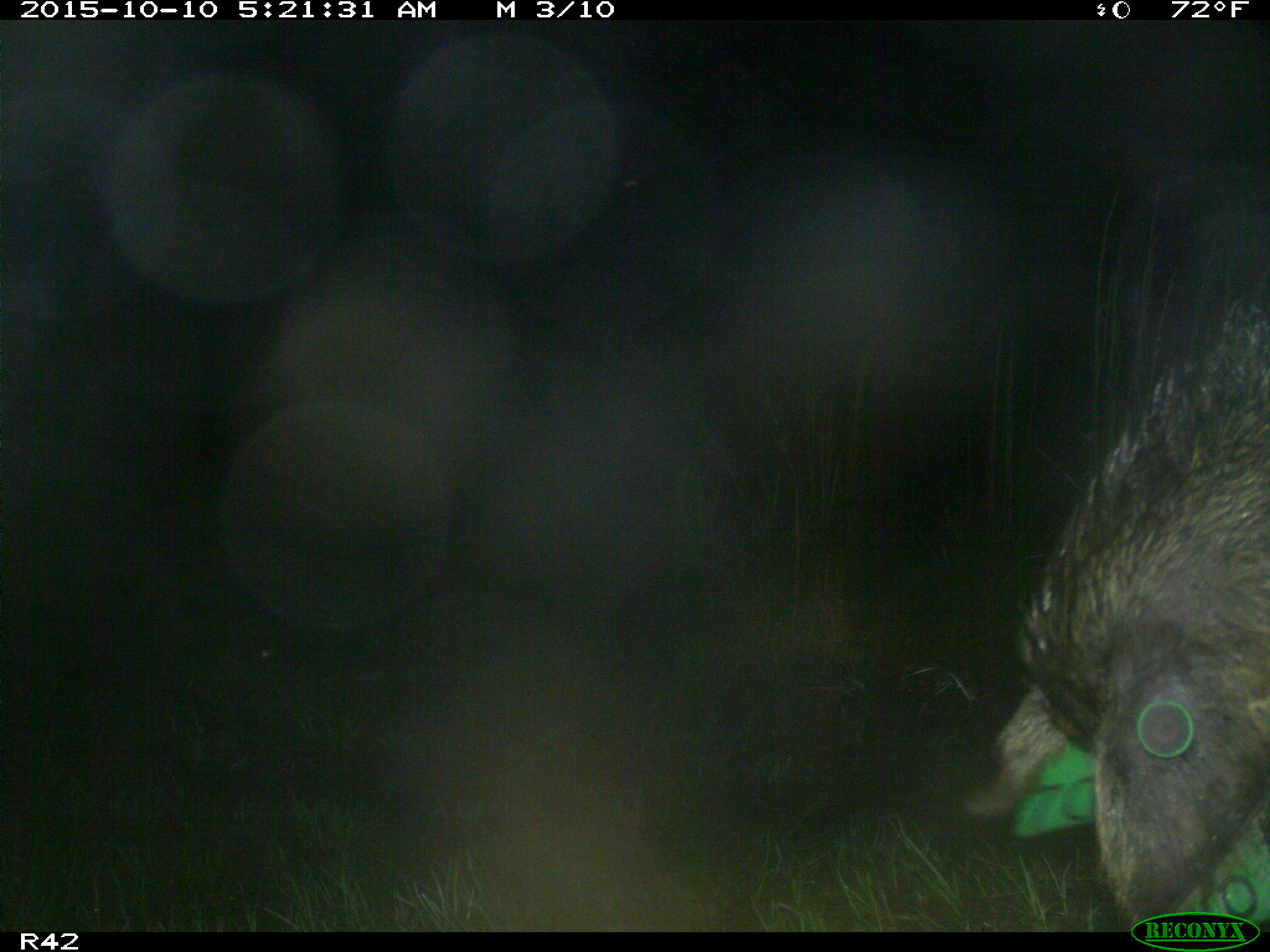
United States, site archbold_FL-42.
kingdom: Animalia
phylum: Chordata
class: Mammalia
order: Artiodactyla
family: Suidae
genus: Sus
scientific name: Sus scrofa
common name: wild boar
Sus scrofa (wild boar).